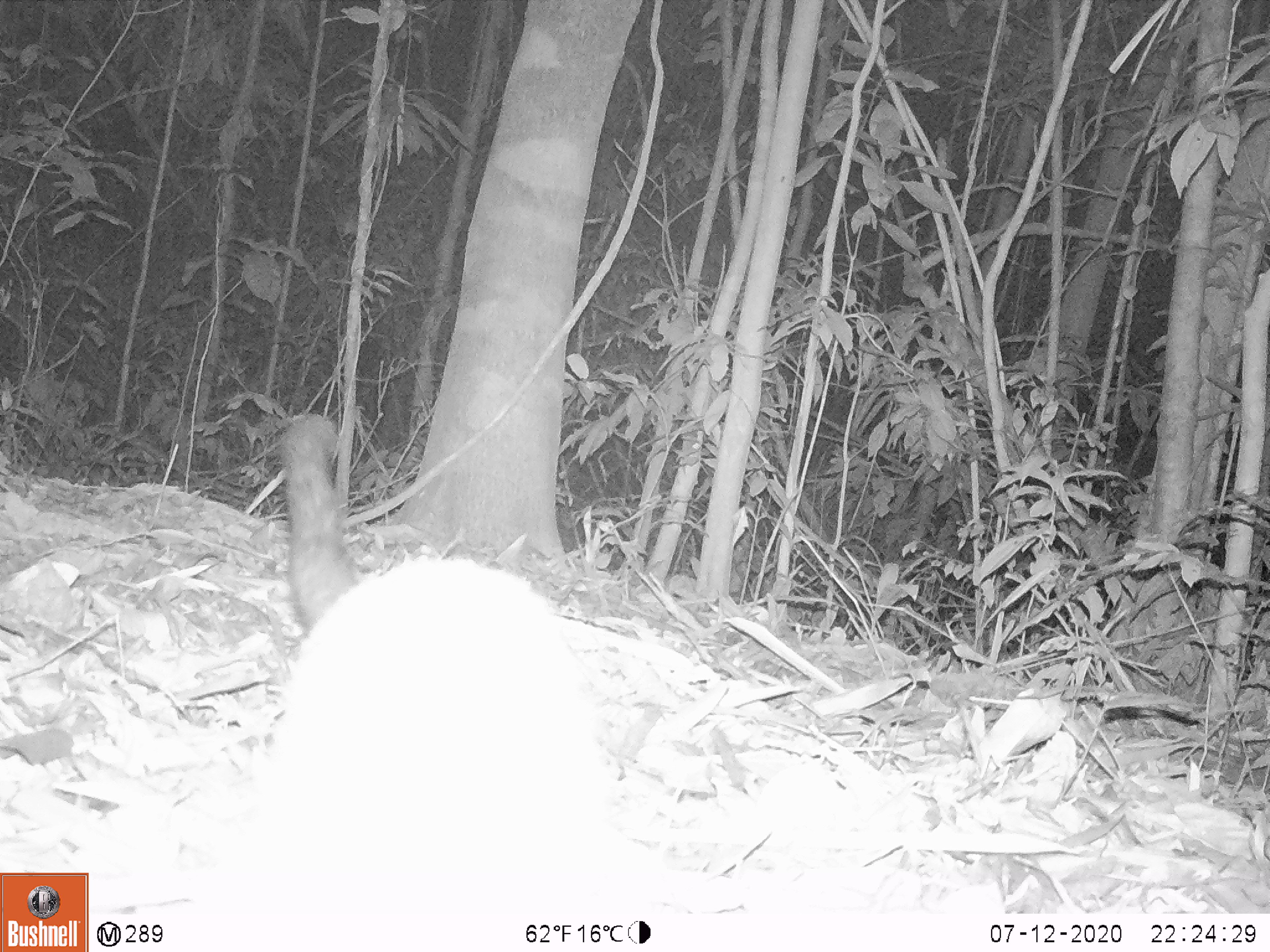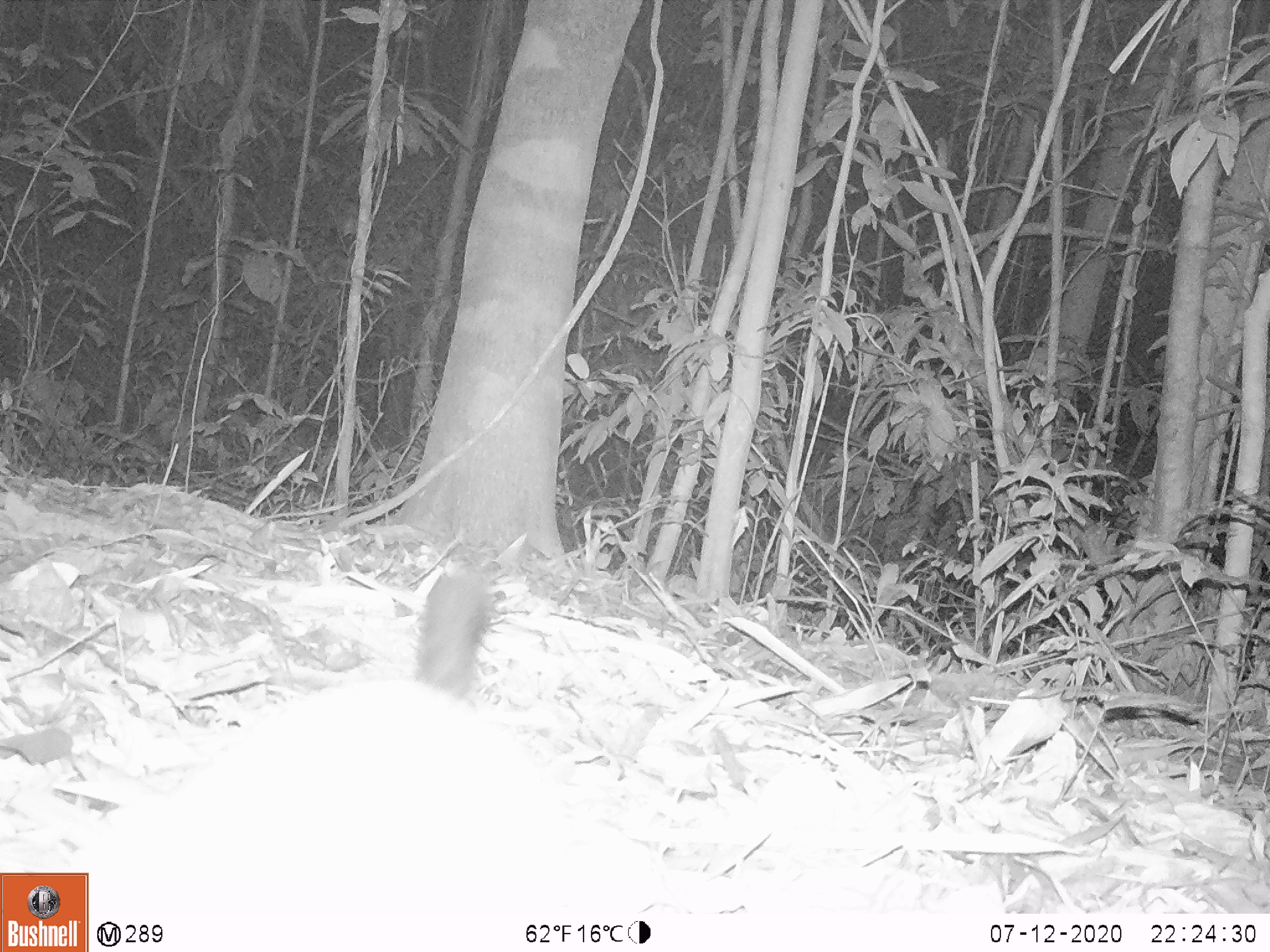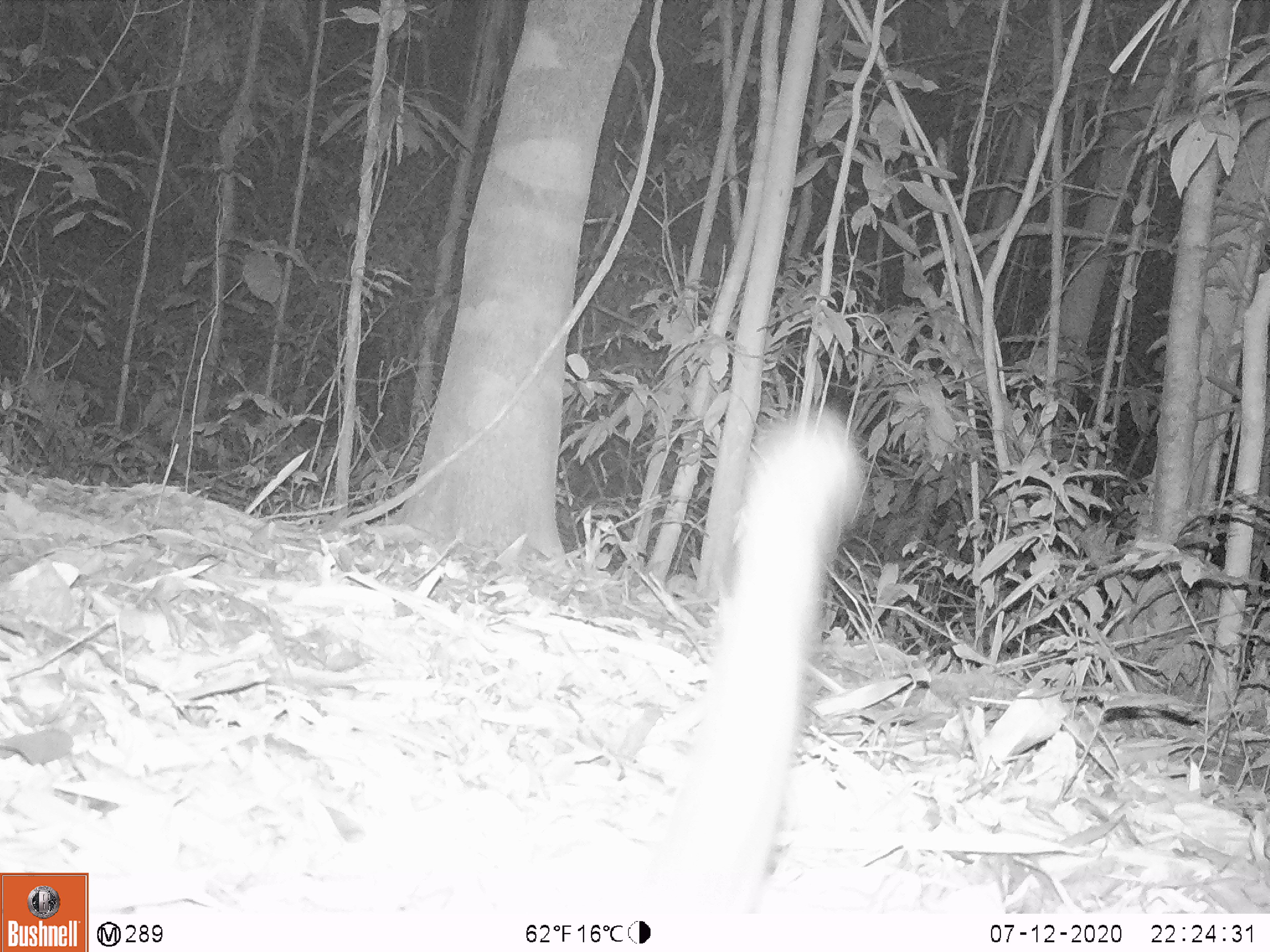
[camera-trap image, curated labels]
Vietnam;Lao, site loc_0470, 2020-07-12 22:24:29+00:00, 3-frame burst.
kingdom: Animalia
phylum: Chordata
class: Mammalia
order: Carnivora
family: Viverridae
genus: Paguma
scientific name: Paguma larvata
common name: masked palm civet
Masked palm civet (Paguma larvata). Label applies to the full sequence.